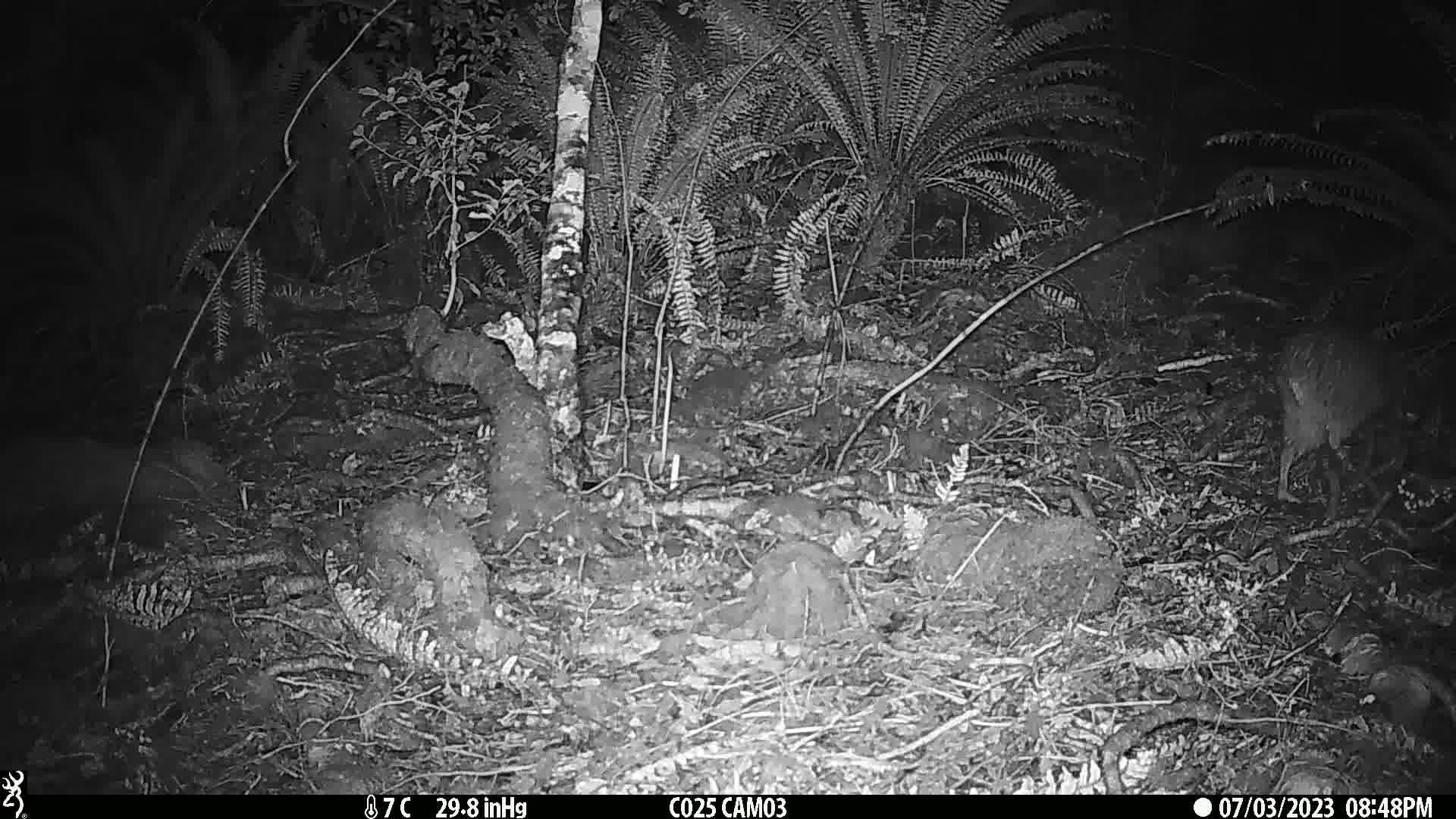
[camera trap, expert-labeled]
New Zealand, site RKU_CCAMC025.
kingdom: Animalia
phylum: Chordata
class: Aves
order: Apterygiformes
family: Apterygidae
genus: Apteryx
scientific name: Apteryx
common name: kiwi